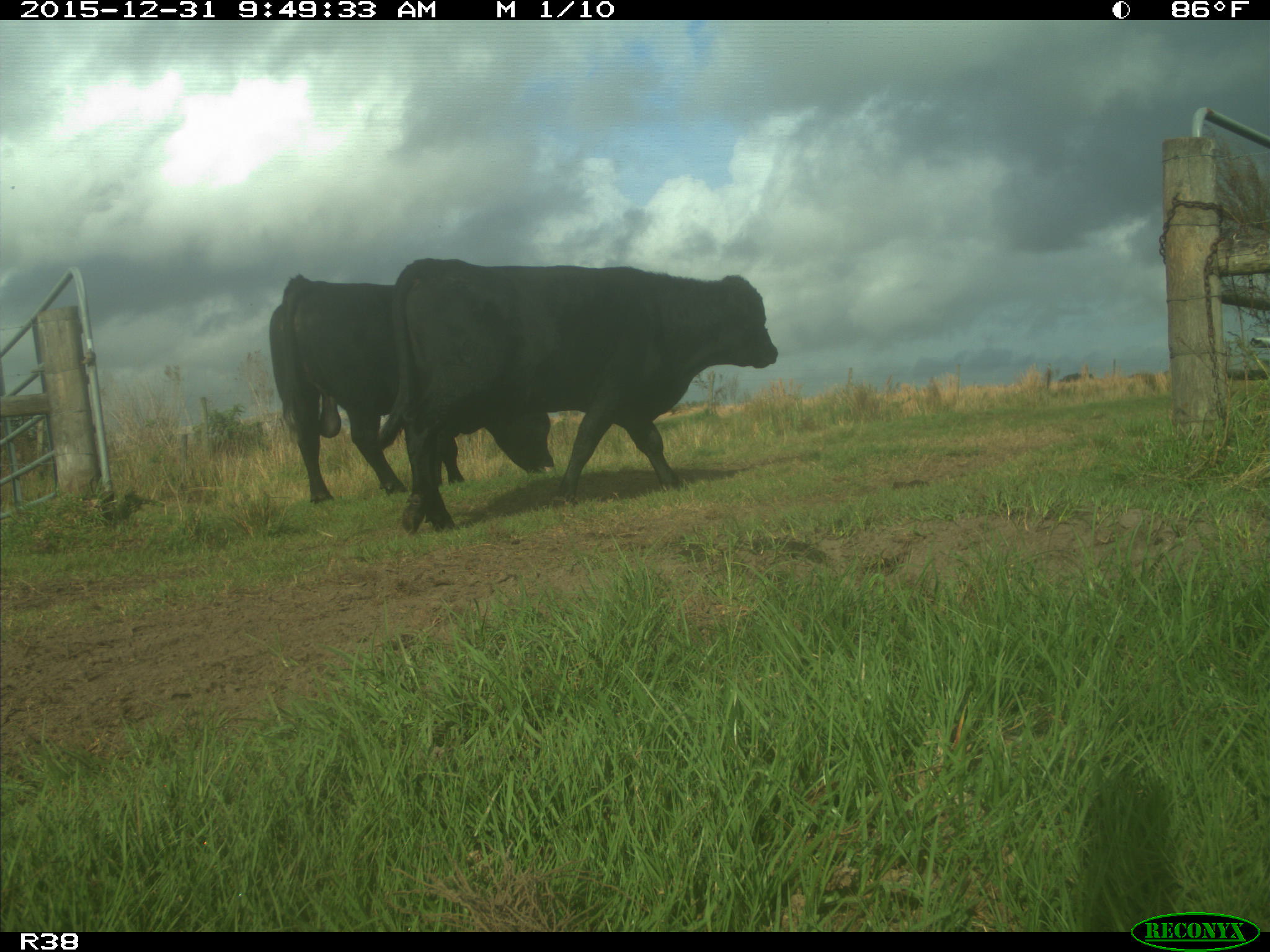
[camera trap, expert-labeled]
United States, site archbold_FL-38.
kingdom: Animalia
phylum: Chordata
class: Mammalia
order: Artiodactyla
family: Bovidae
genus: Bos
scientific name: Bos taurus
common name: domestic cow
Bos taurus (domestic cow).